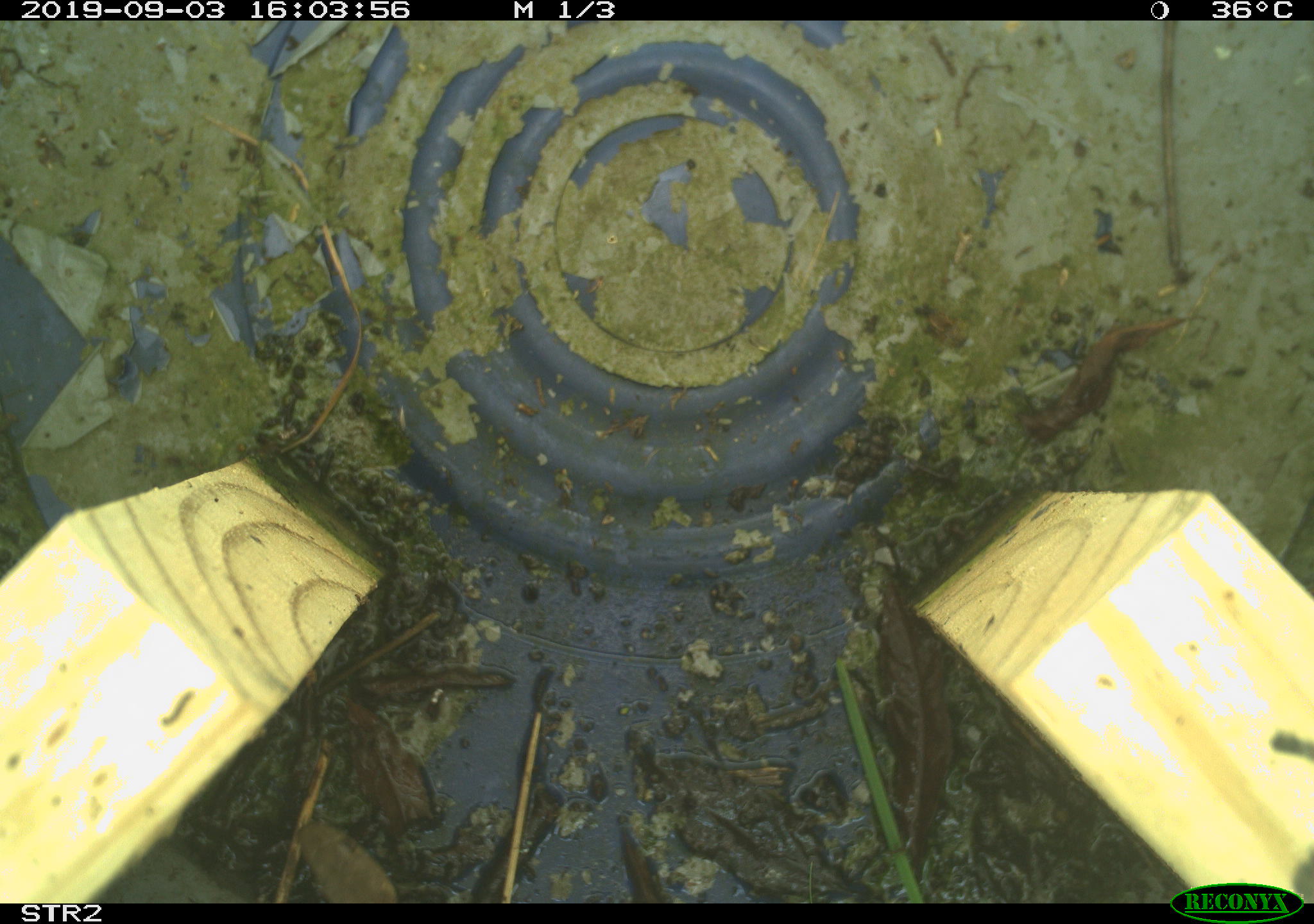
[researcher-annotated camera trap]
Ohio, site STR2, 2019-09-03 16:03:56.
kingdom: Animalia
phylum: Chordata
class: Reptilia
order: Squamata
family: Colubridae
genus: Thamnophis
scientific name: Thamnophis sirtalis sirtalis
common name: eastern gartersnake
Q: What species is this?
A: Eastern gartersnake (Thamnophis sirtalis sirtalis).